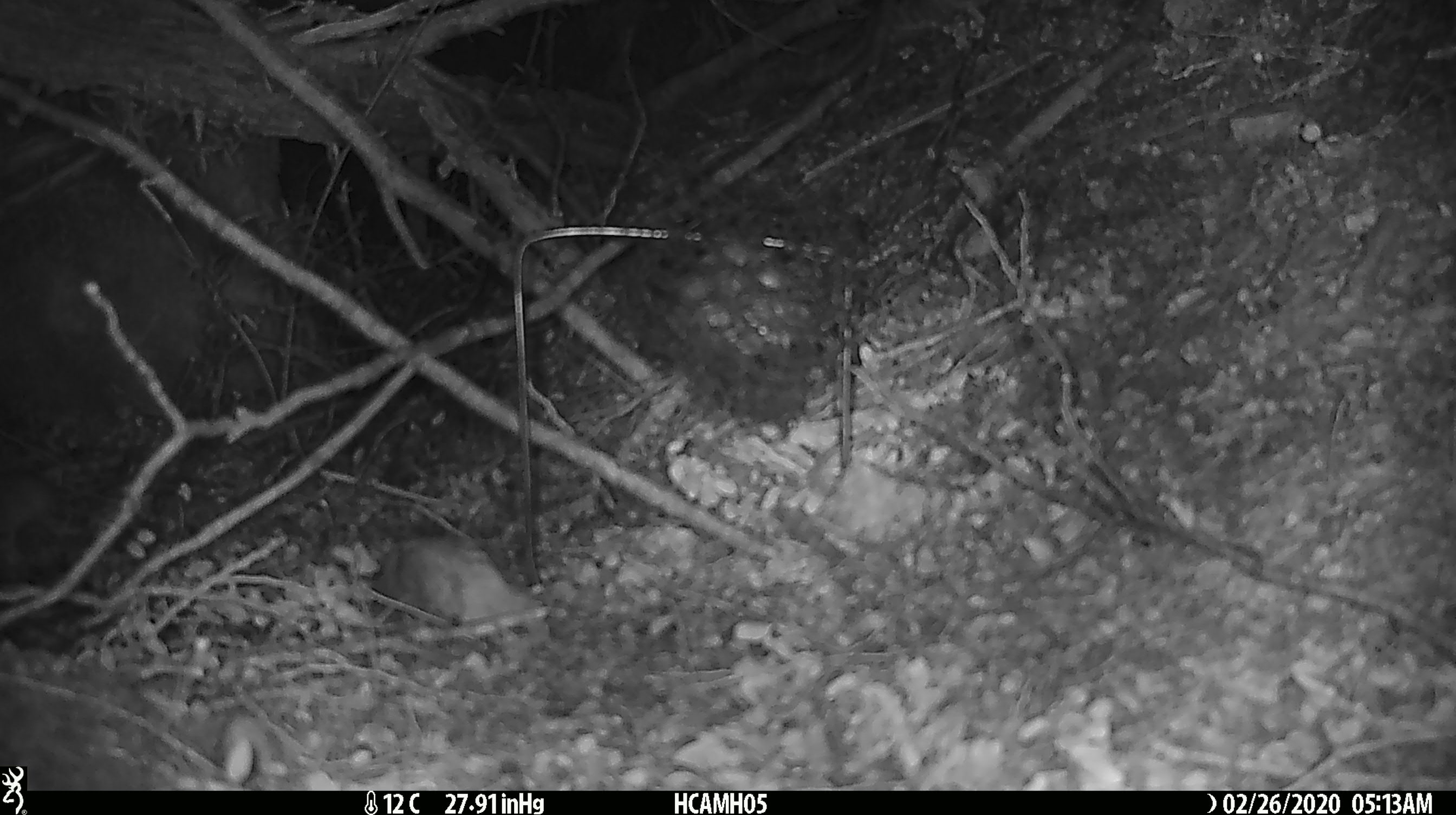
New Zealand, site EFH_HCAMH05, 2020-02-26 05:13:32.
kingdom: Animalia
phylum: Chordata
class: Mammalia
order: Rodentia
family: Muridae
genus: Mus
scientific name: Mus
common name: mouse